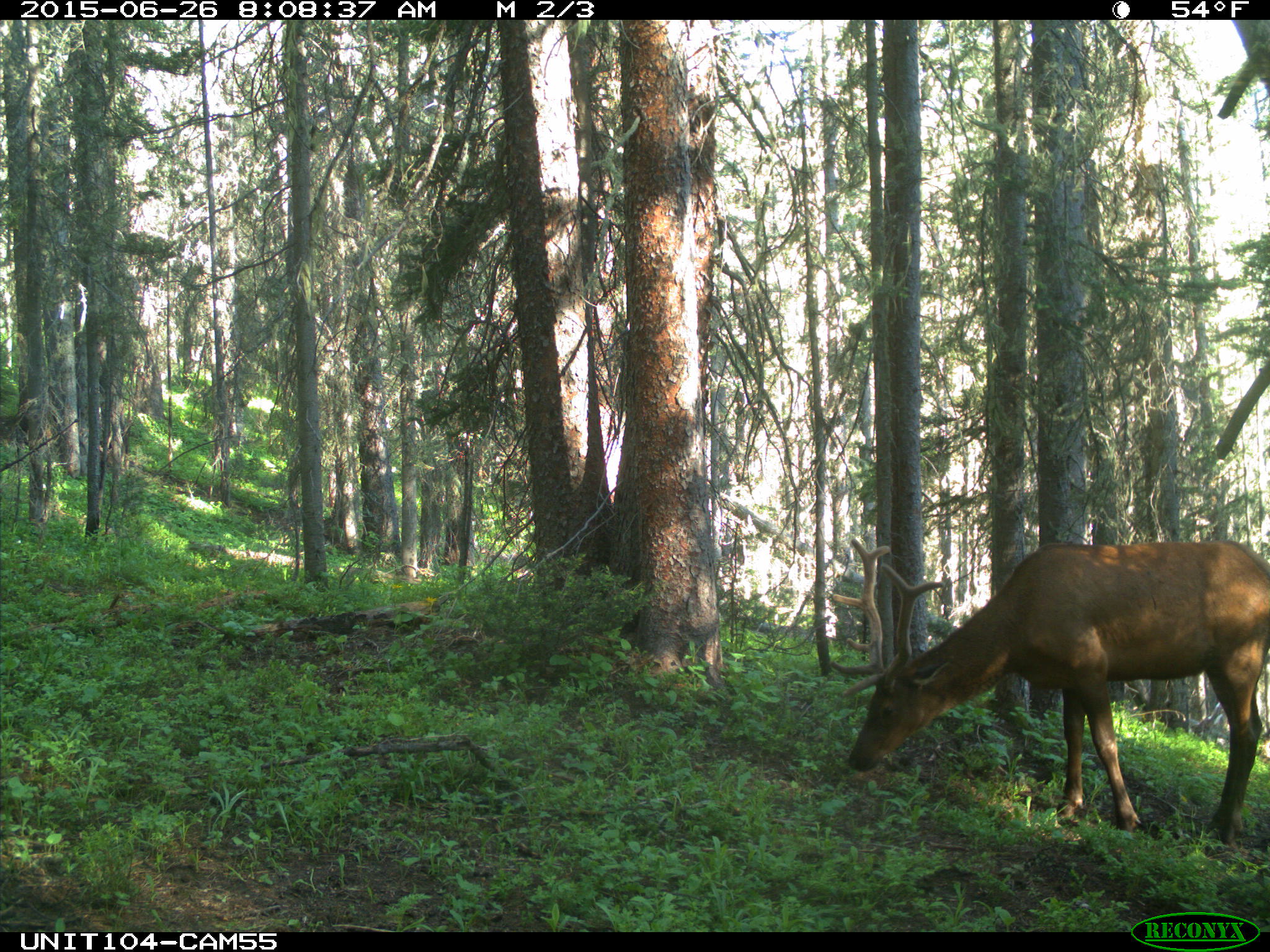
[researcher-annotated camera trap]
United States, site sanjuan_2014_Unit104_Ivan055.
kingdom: Animalia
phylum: Chordata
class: Mammalia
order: Artiodactyla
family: Cervidae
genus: Cervus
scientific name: Cervus elaphus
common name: red deer